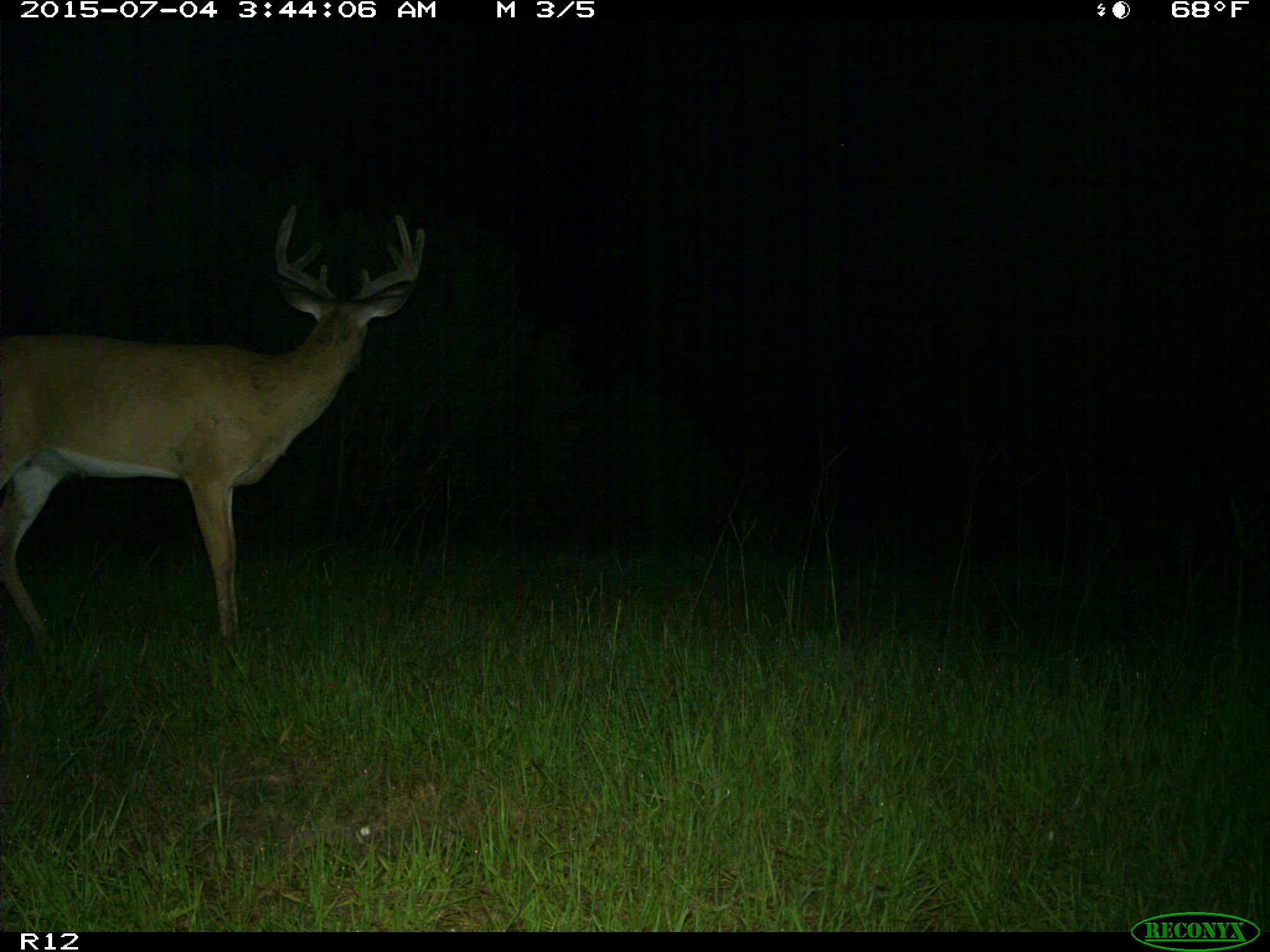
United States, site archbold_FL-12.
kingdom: Animalia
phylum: Chordata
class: Mammalia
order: Artiodactyla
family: Cervidae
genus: Odocoileus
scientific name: Odocoileus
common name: deer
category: unidentified deer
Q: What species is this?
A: Unidentified deer (deer) (Odocoileus).